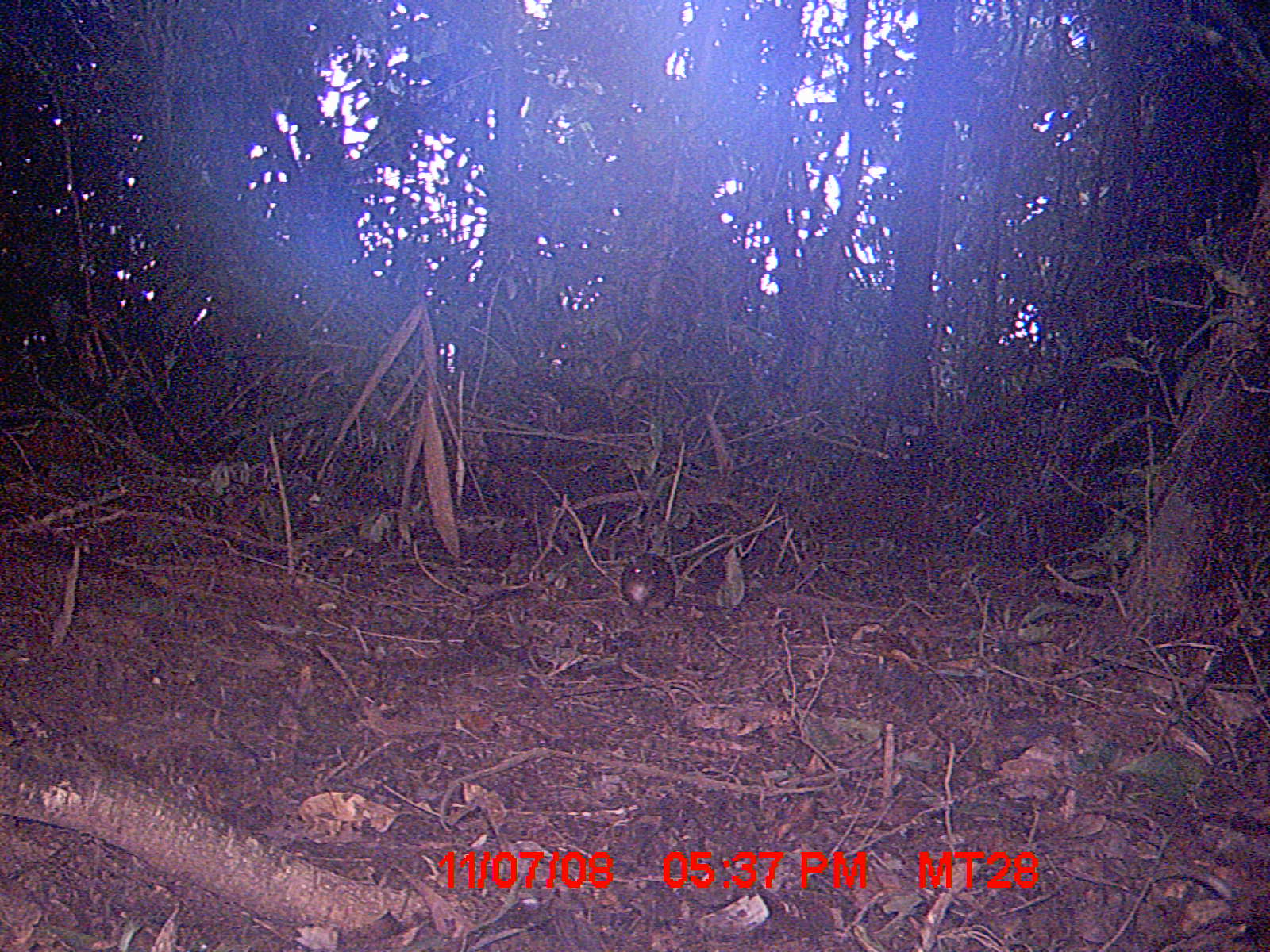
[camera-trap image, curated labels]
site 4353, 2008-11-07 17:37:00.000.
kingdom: Animalia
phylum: Chordata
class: Aves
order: Cuculiformes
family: Cuculidae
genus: Coua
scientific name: Coua serriana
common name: red-breasted coua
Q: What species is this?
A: Coua serriana (red-breasted coua).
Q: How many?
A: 3.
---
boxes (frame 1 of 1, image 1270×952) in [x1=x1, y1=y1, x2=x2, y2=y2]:
coua serriana: [x1=620, y1=551, x2=676, y2=615]